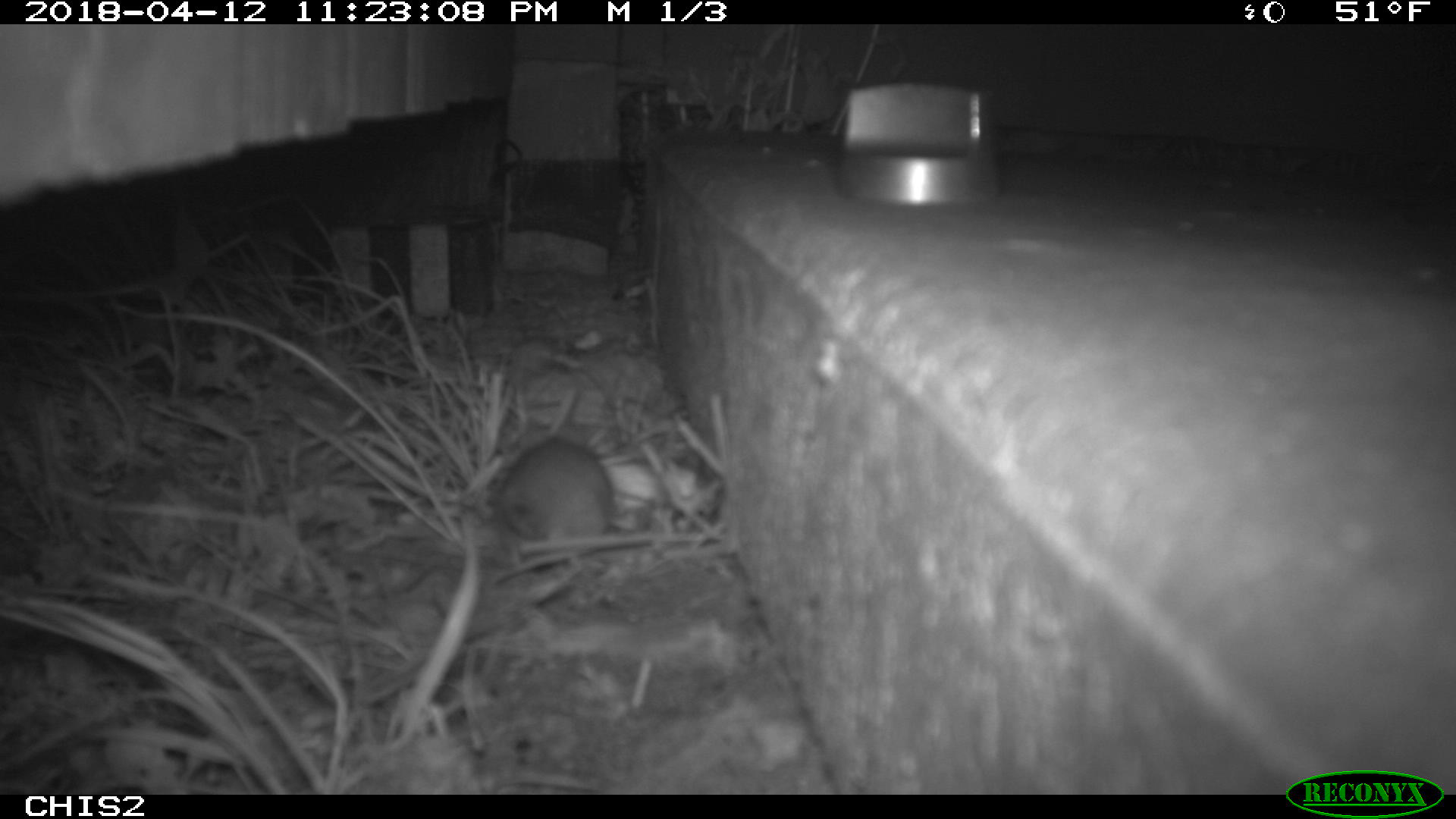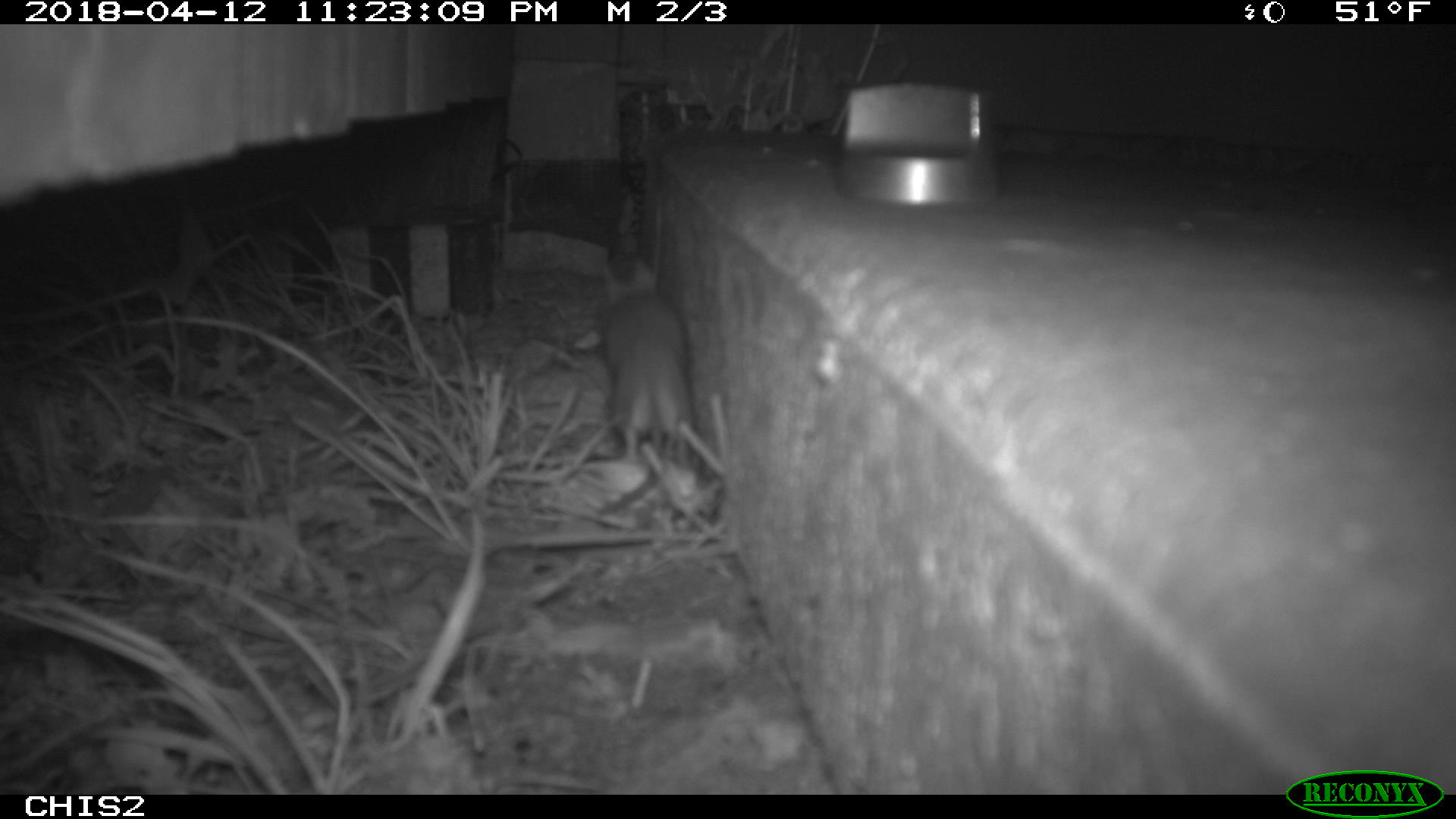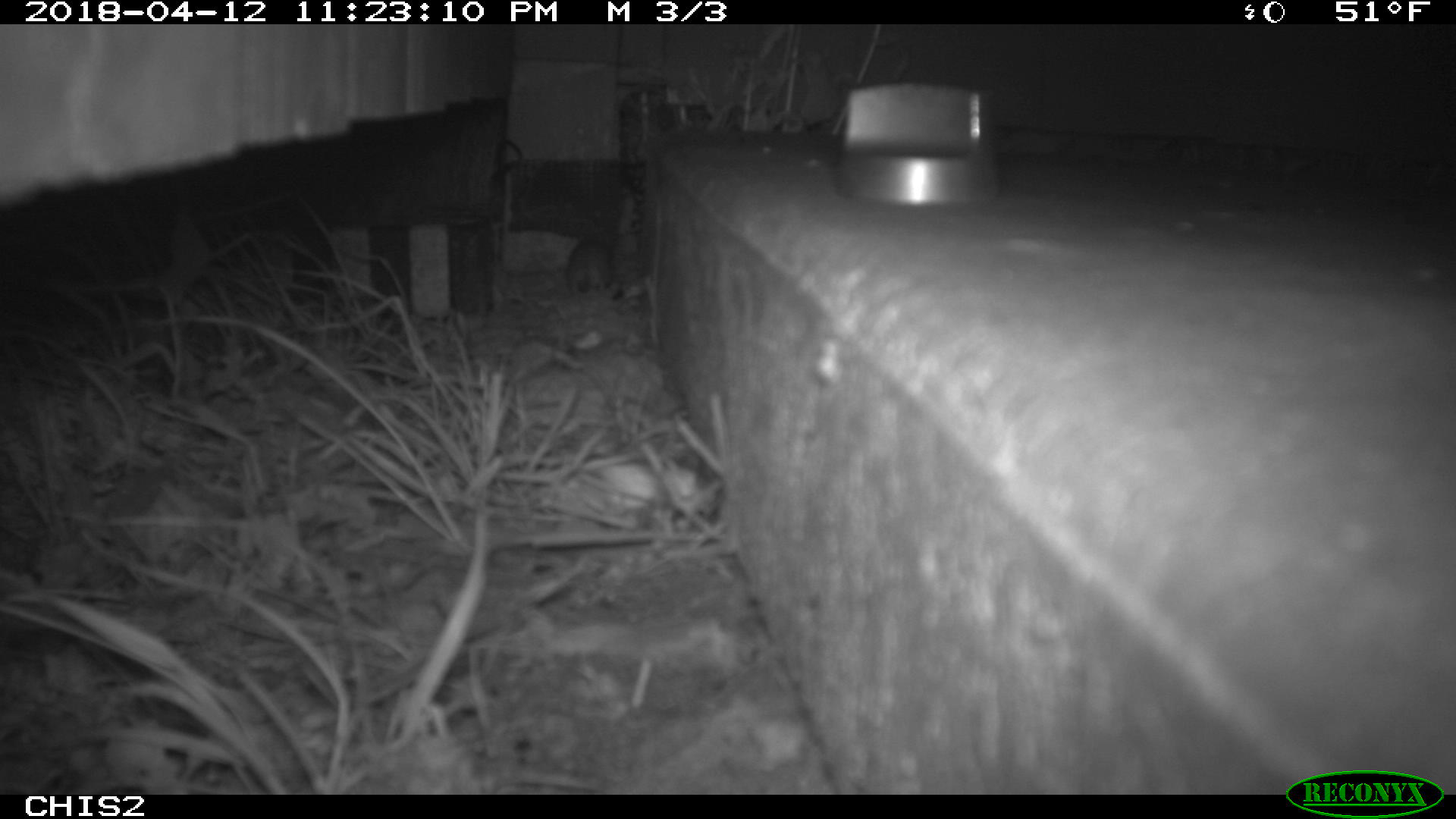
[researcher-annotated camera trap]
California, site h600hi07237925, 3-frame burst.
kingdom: Animalia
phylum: Chordata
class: Mammalia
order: Rodentia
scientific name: Rodentia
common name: rodent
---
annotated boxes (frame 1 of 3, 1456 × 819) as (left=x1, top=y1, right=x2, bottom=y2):
rodent: (left=497, top=435, right=616, bottom=567)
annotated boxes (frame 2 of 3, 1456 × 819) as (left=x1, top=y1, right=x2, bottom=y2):
rodent: (left=597, top=258, right=730, bottom=514)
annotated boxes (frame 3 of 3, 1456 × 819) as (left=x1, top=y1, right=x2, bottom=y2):
rodent: (left=564, top=240, right=609, bottom=296)